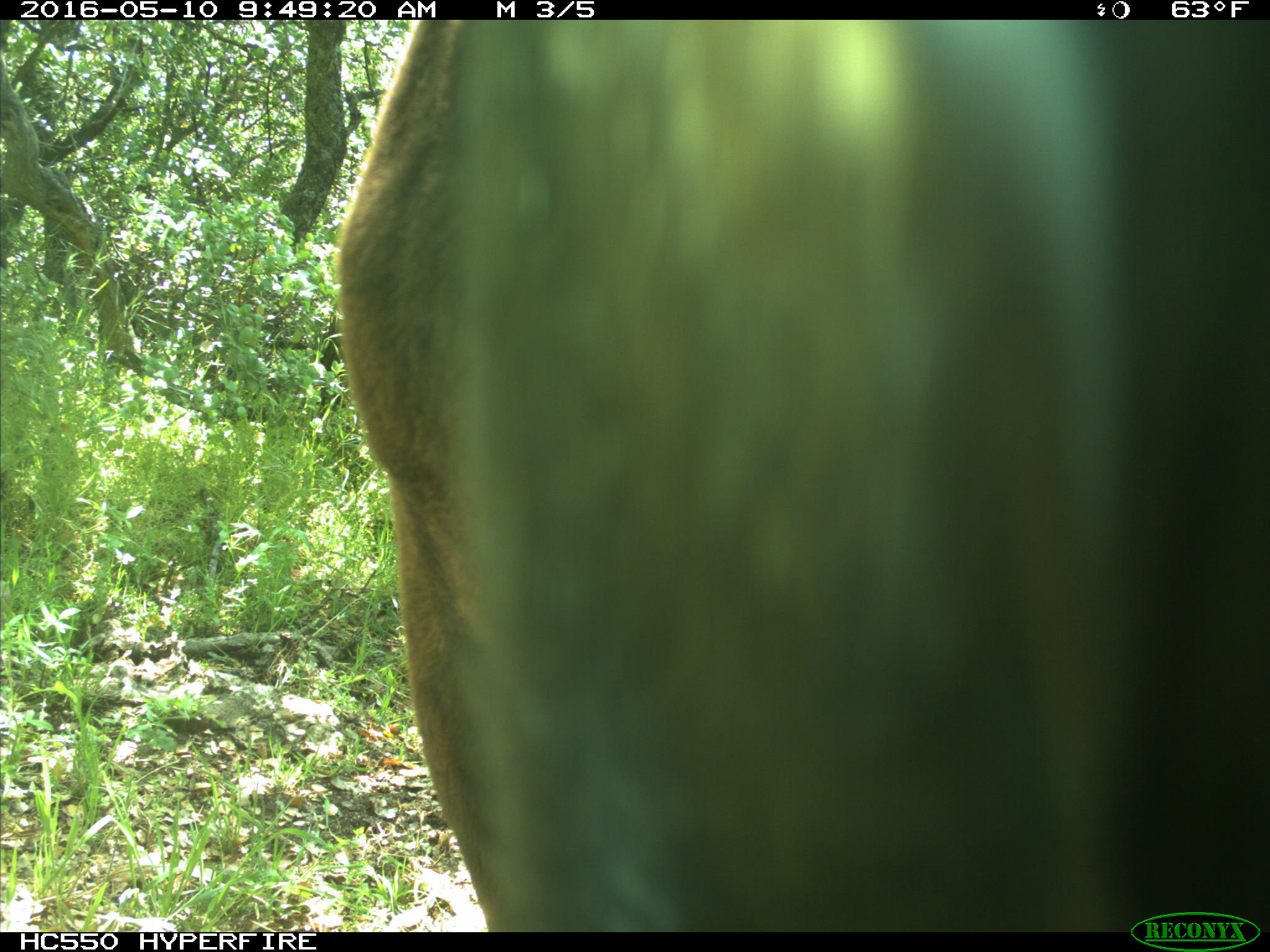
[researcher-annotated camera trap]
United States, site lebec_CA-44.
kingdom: Animalia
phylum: Chordata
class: Mammalia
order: Artiodactyla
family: Bovidae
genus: Bos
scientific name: Bos taurus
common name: domestic cow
Bos taurus (domestic cow).